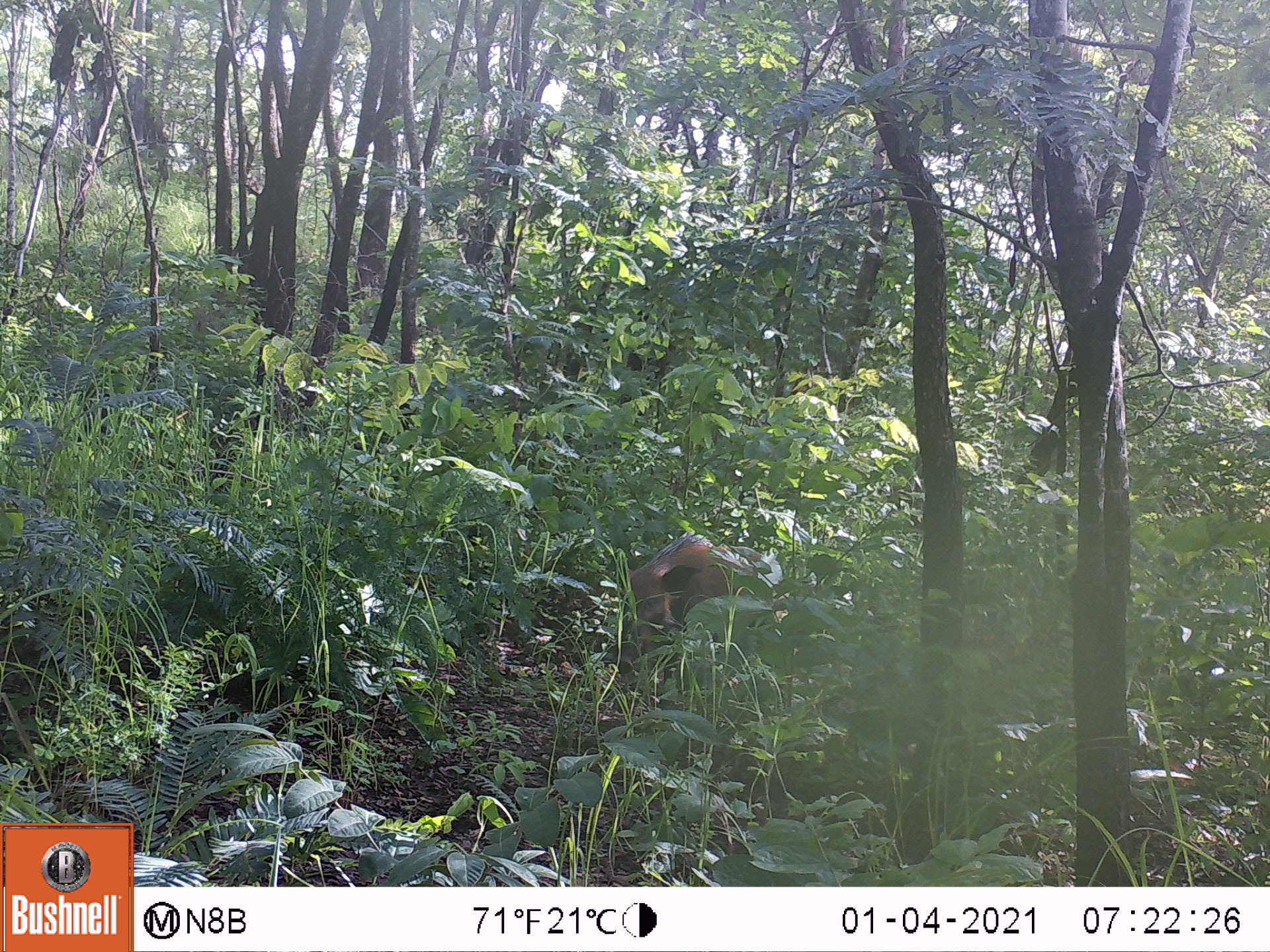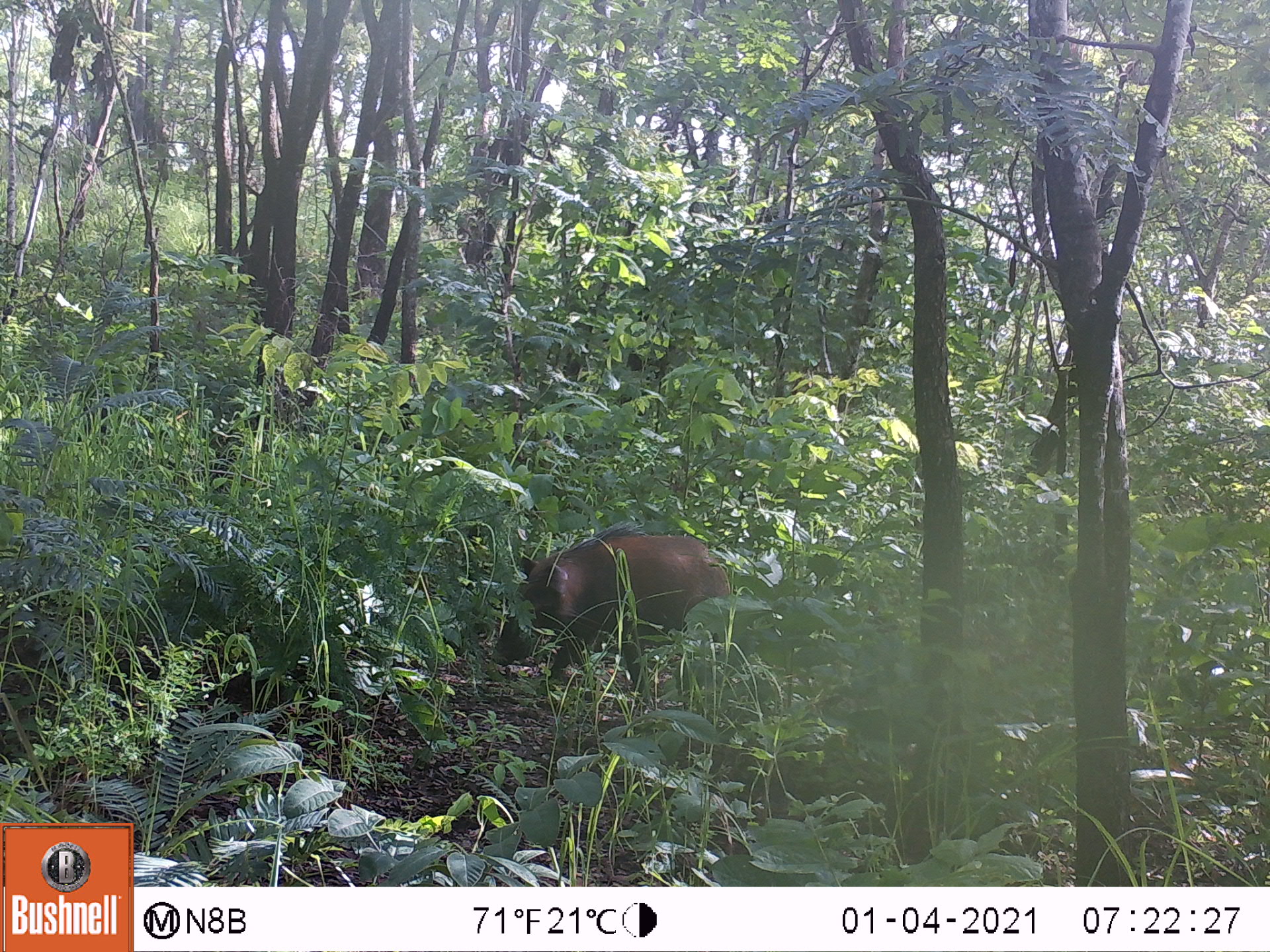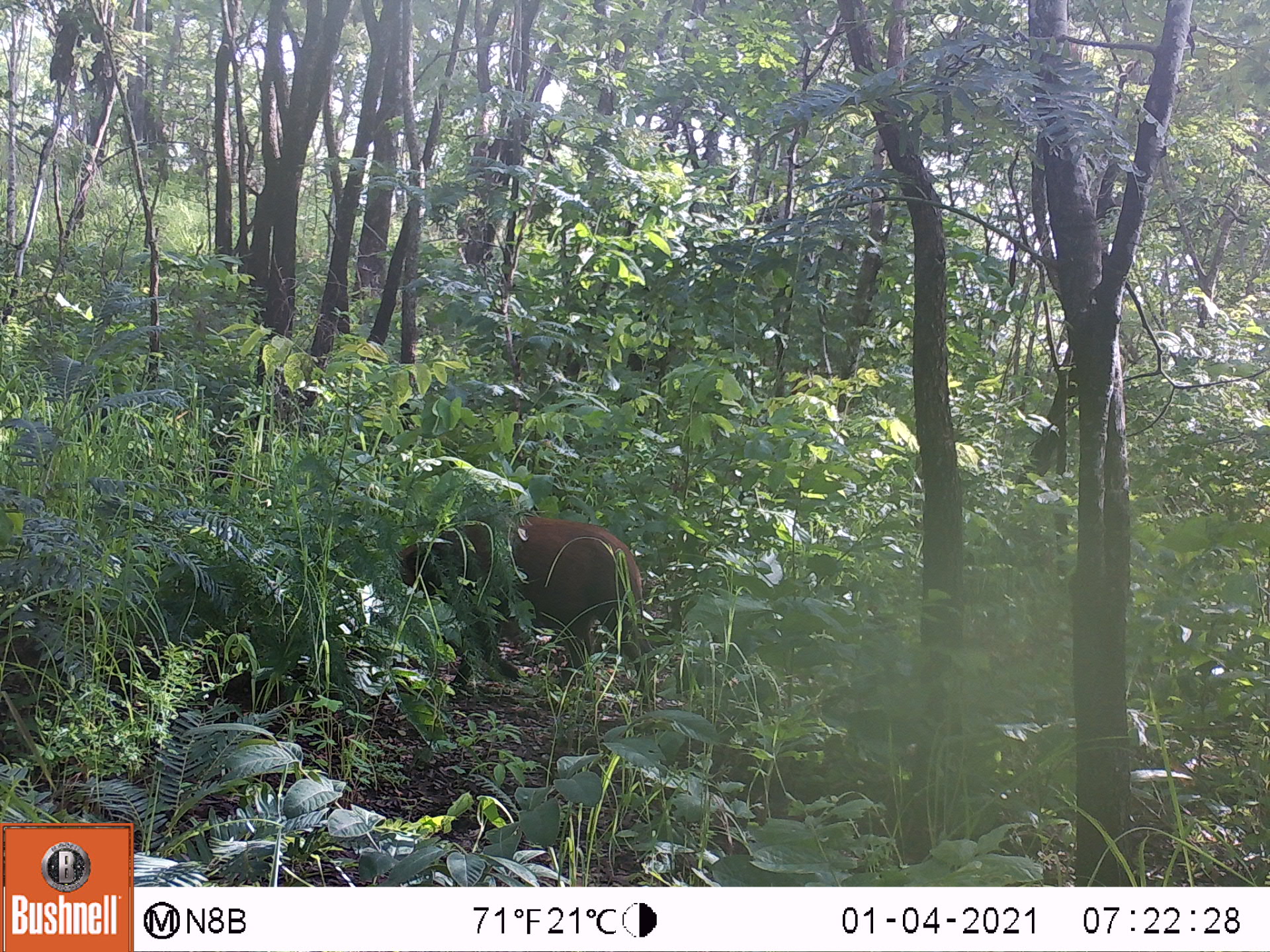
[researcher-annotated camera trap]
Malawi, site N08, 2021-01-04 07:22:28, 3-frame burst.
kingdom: Animalia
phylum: Chordata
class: Mammalia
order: Artiodactyla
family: Suidae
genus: Potamochoerus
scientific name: Potamochoerus larvatus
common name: bushpig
Bushpig (Potamochoerus larvatus), count 1.